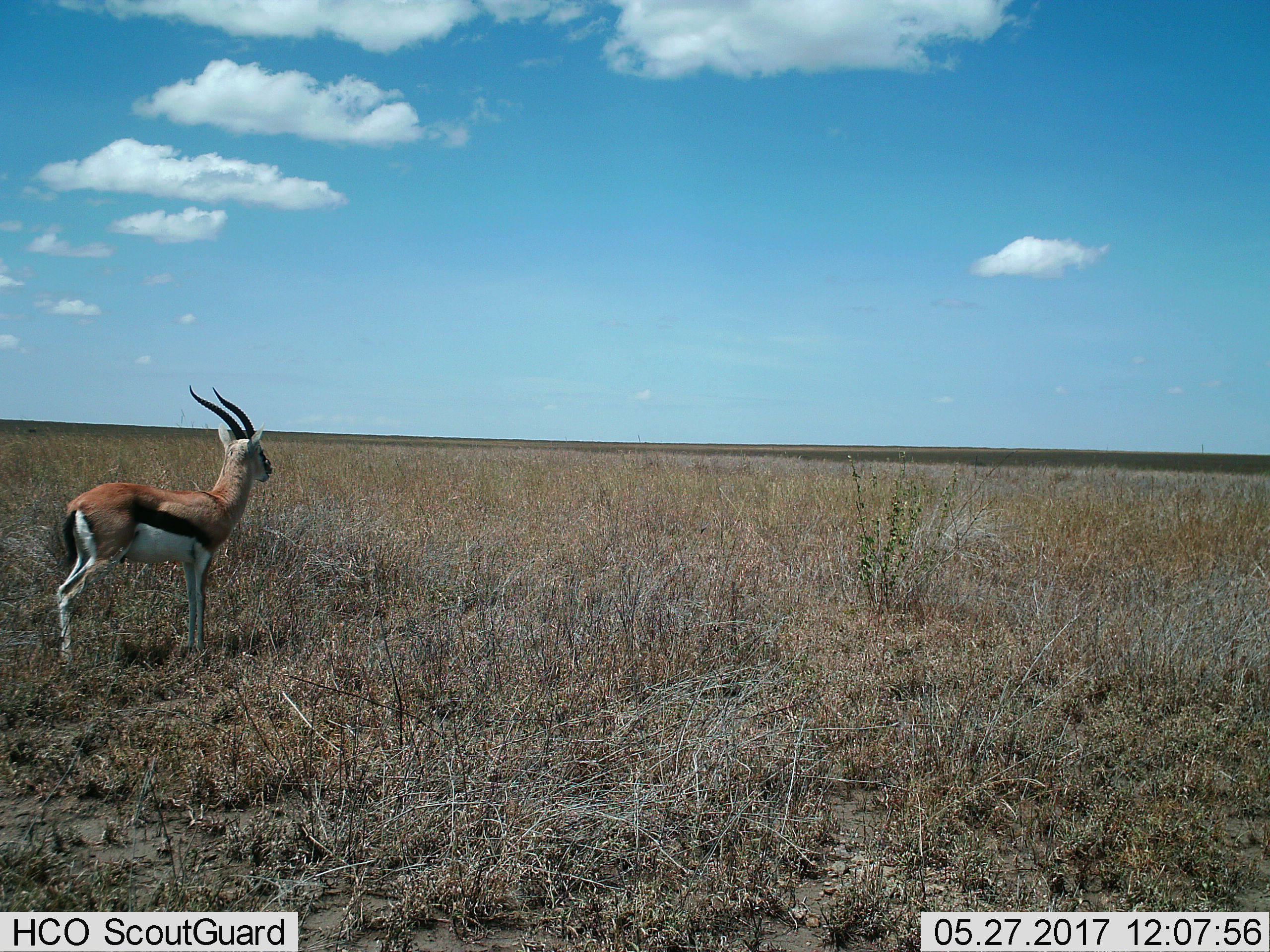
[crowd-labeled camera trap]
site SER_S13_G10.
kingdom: Animalia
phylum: Chordata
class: Mammalia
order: Artiodactyla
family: Bovidae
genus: Eudorcas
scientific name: Eudorcas thomsonii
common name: thomson's gazelle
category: gazellethomsons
Gazellethomsons (thomson's gazelle) (Eudorcas thomsonii), count 1. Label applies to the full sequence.